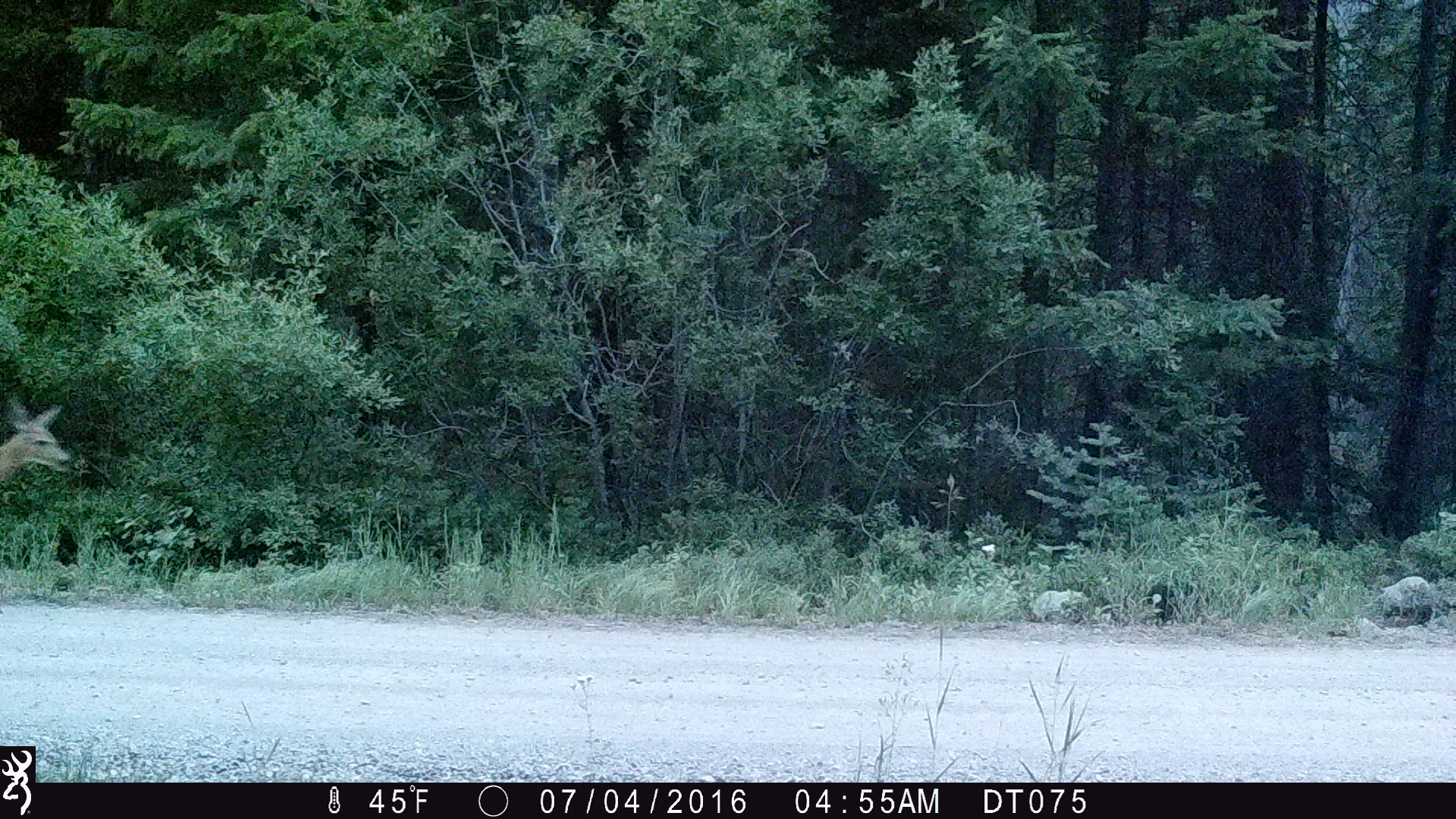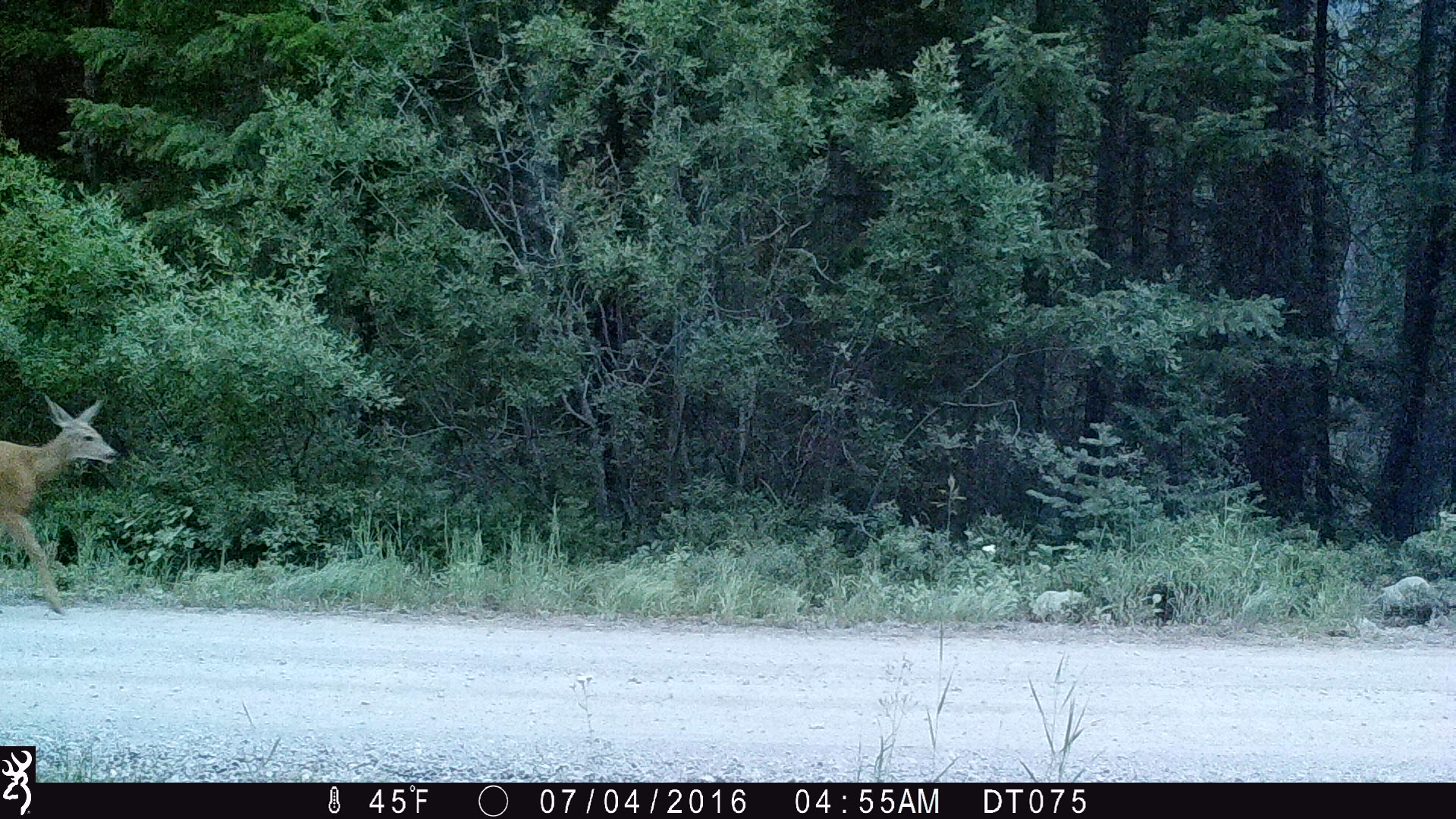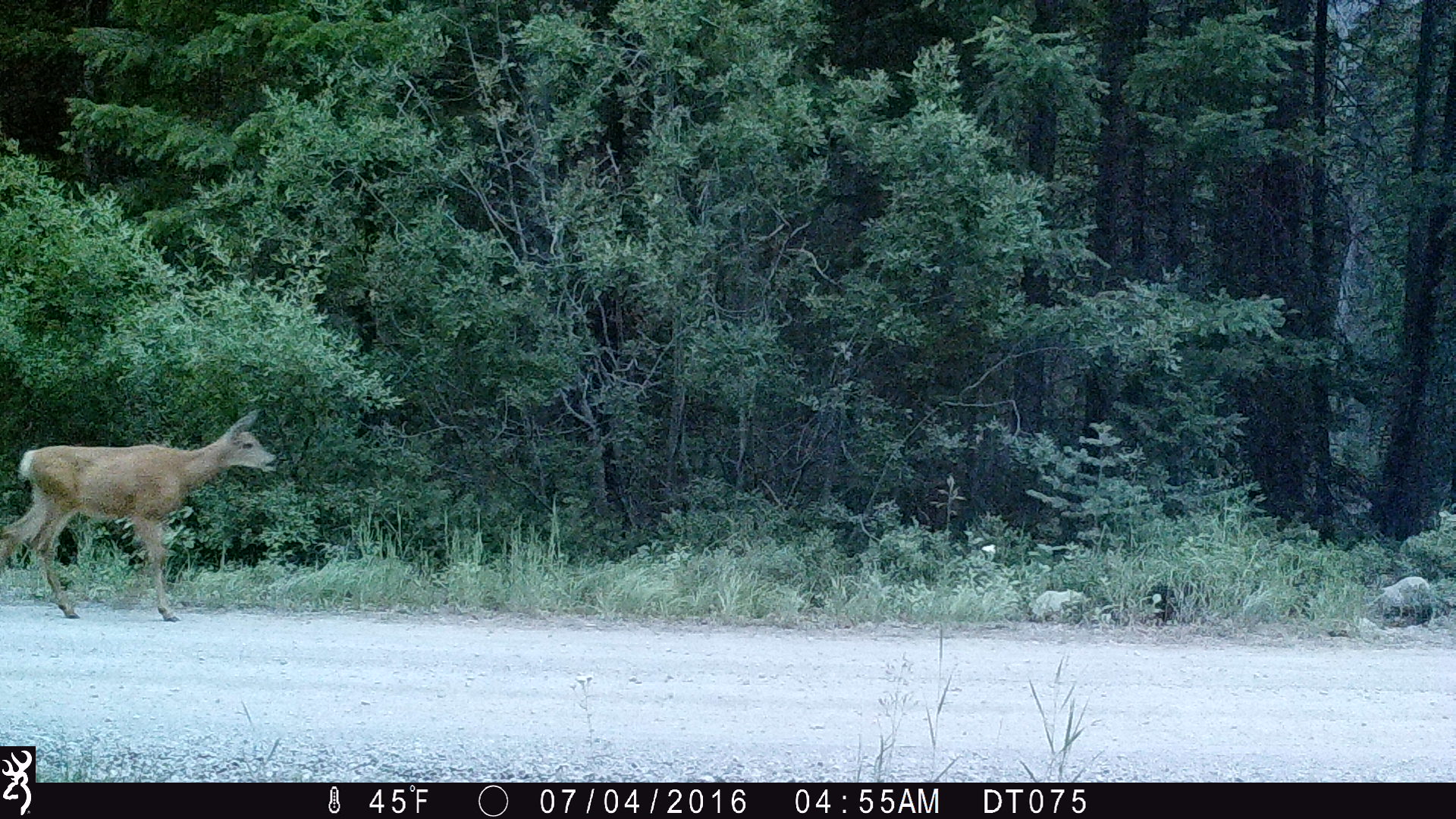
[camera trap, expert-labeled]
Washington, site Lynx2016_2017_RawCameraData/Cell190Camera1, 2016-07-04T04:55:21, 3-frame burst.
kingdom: Animalia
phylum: Chordata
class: Mammalia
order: Artiodactyla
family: Cervidae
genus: Odocoileus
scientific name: Odocoileus hemionus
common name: mule deer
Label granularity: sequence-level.